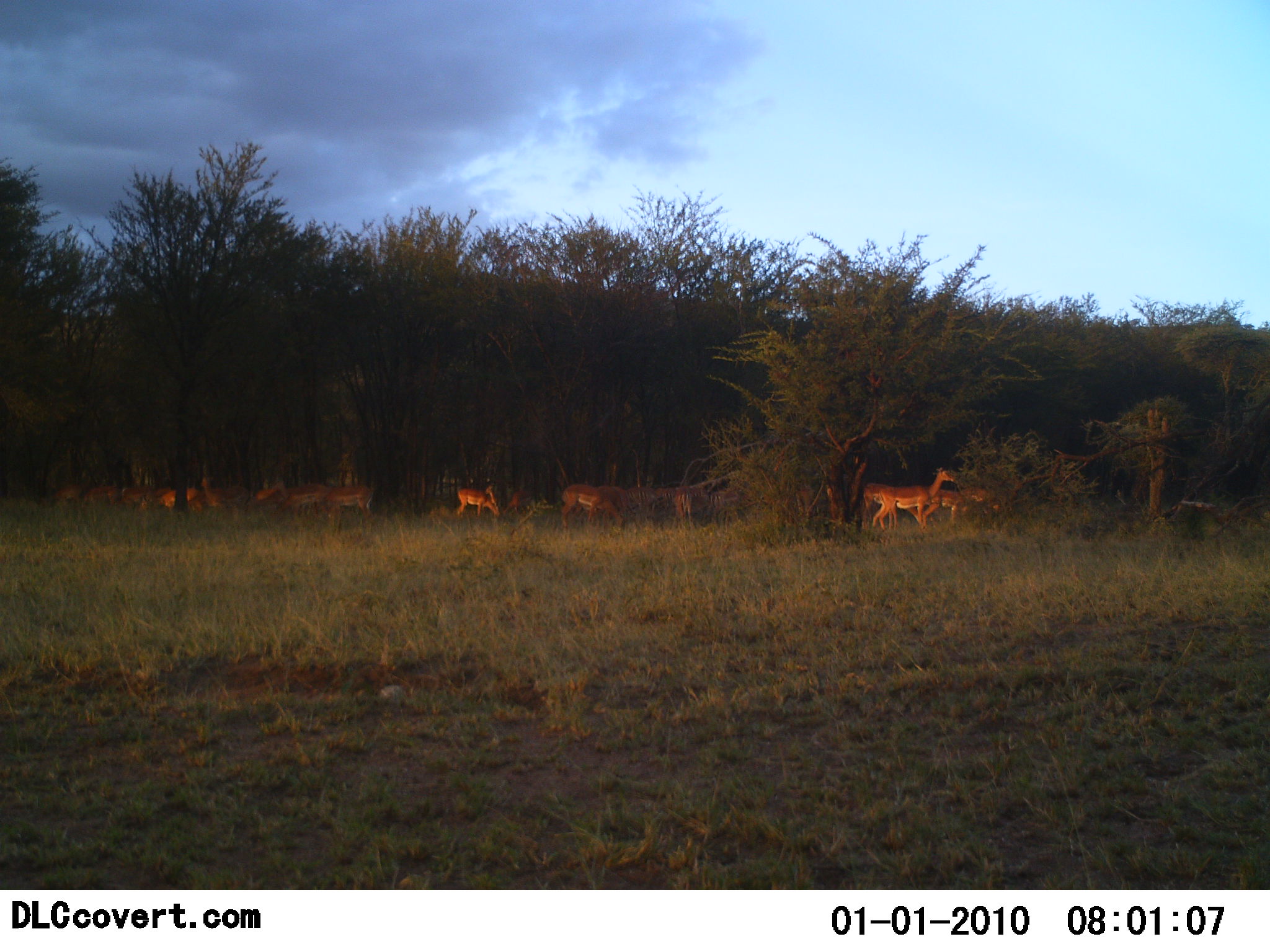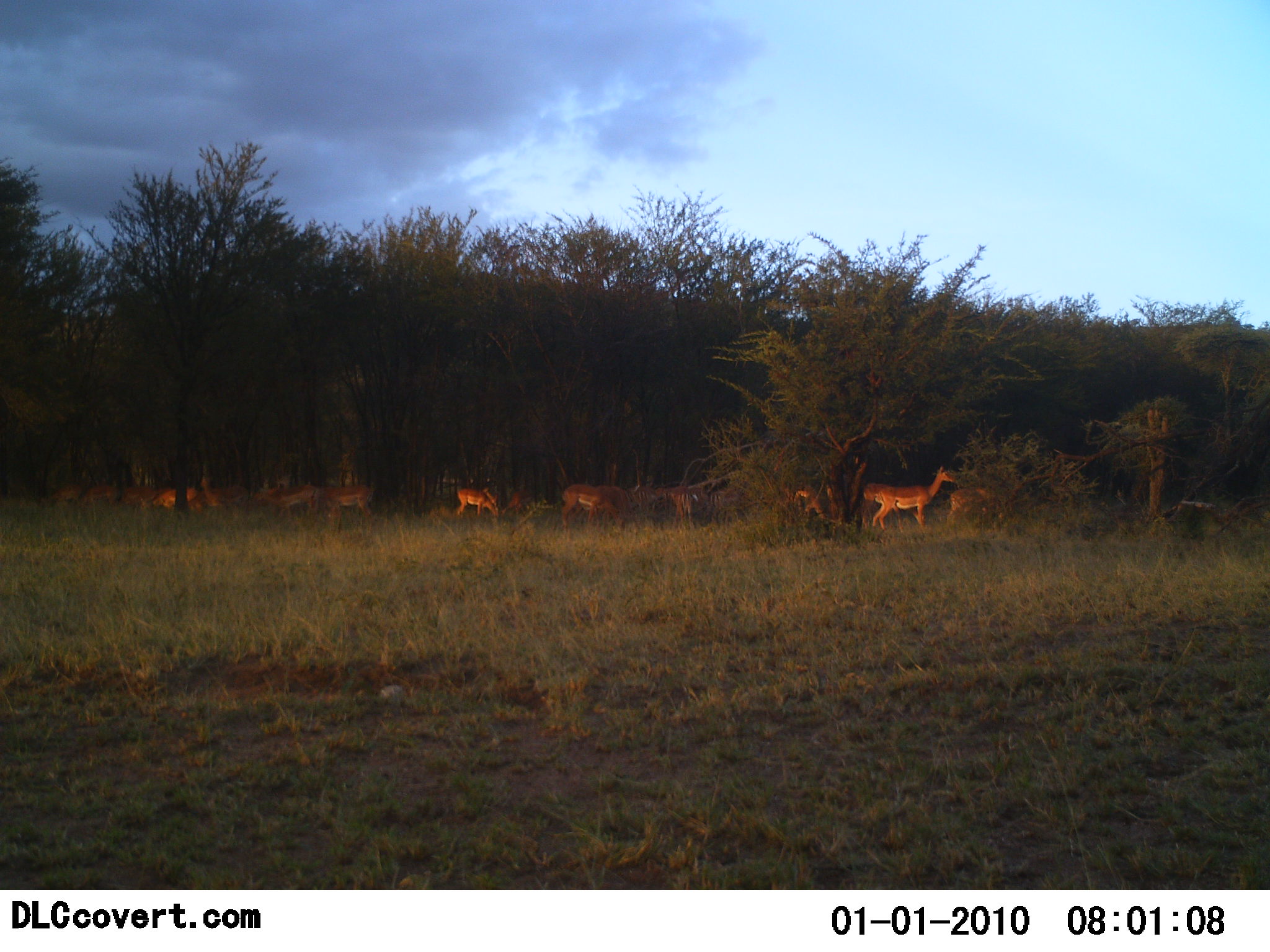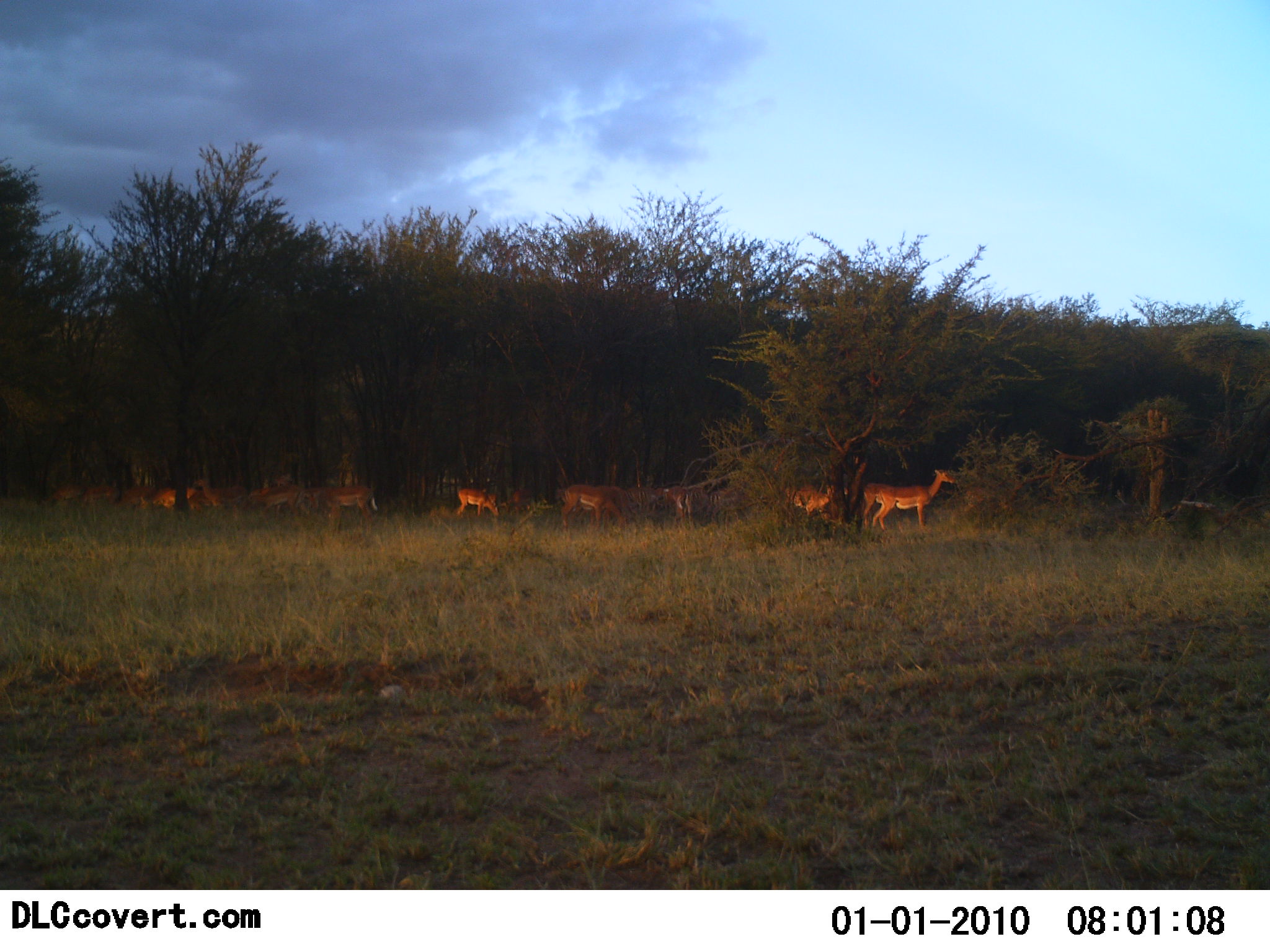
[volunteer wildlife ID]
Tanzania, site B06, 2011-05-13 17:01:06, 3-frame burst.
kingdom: Animalia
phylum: Chordata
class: Mammalia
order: Artiodactyla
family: Bovidae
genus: Aepyceros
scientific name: Aepyceros melampus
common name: impala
Impala (Aepyceros melampus), count 11-50. Behavior (volunteer vote fractions): standing 67%, resting 0%, moving 58%, interacting 0%. Young present (vote fraction): 8%. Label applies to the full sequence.